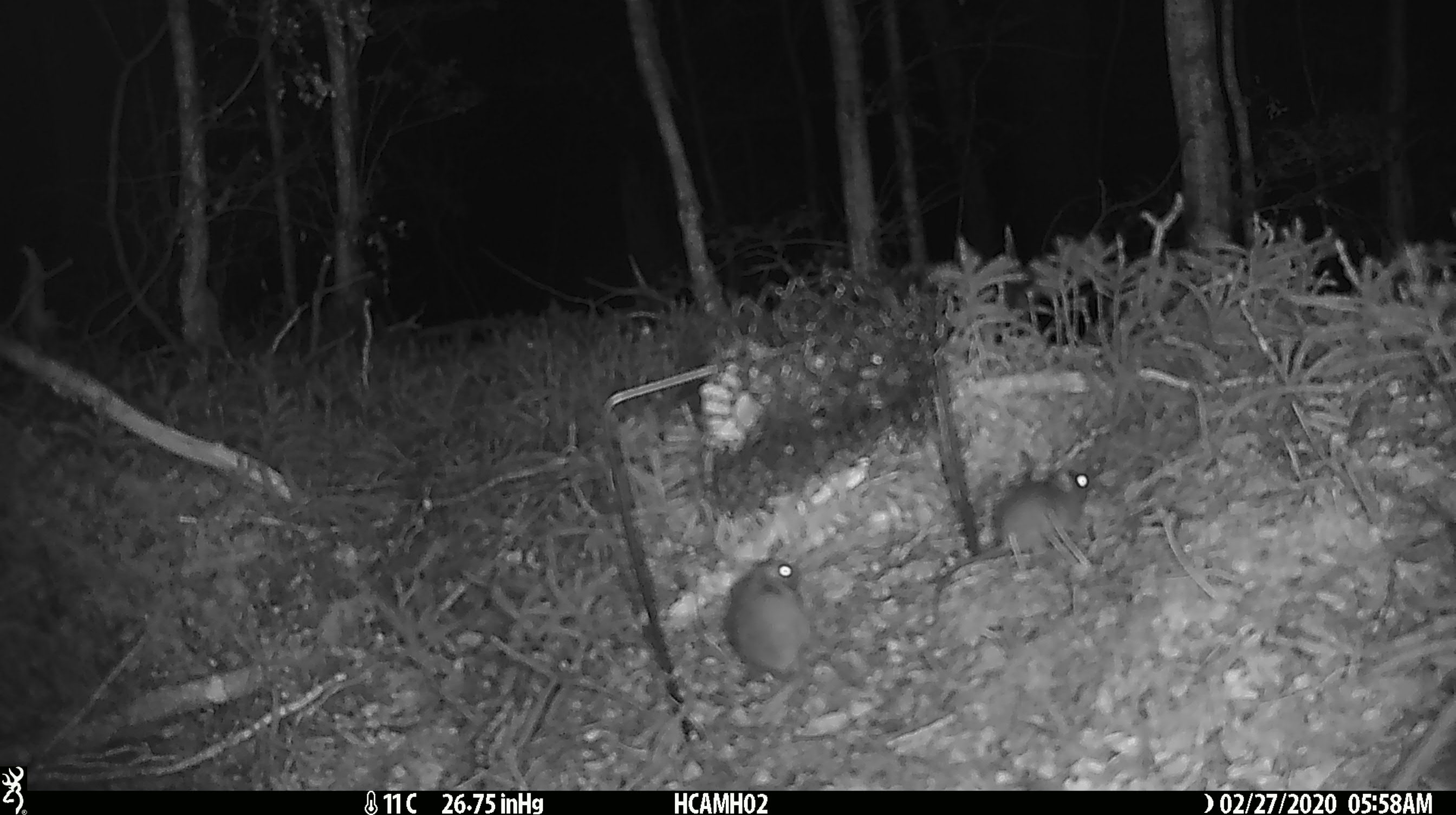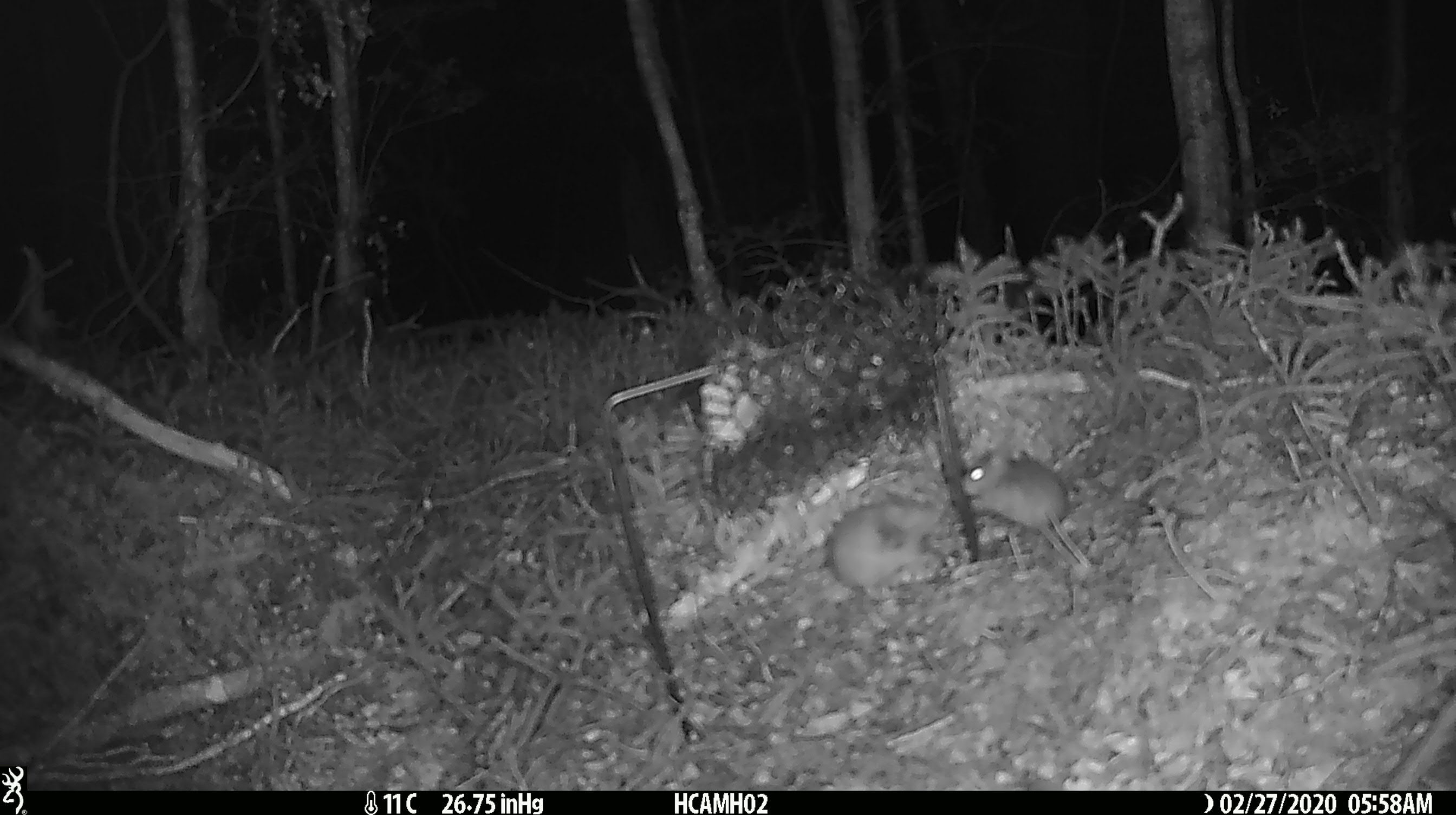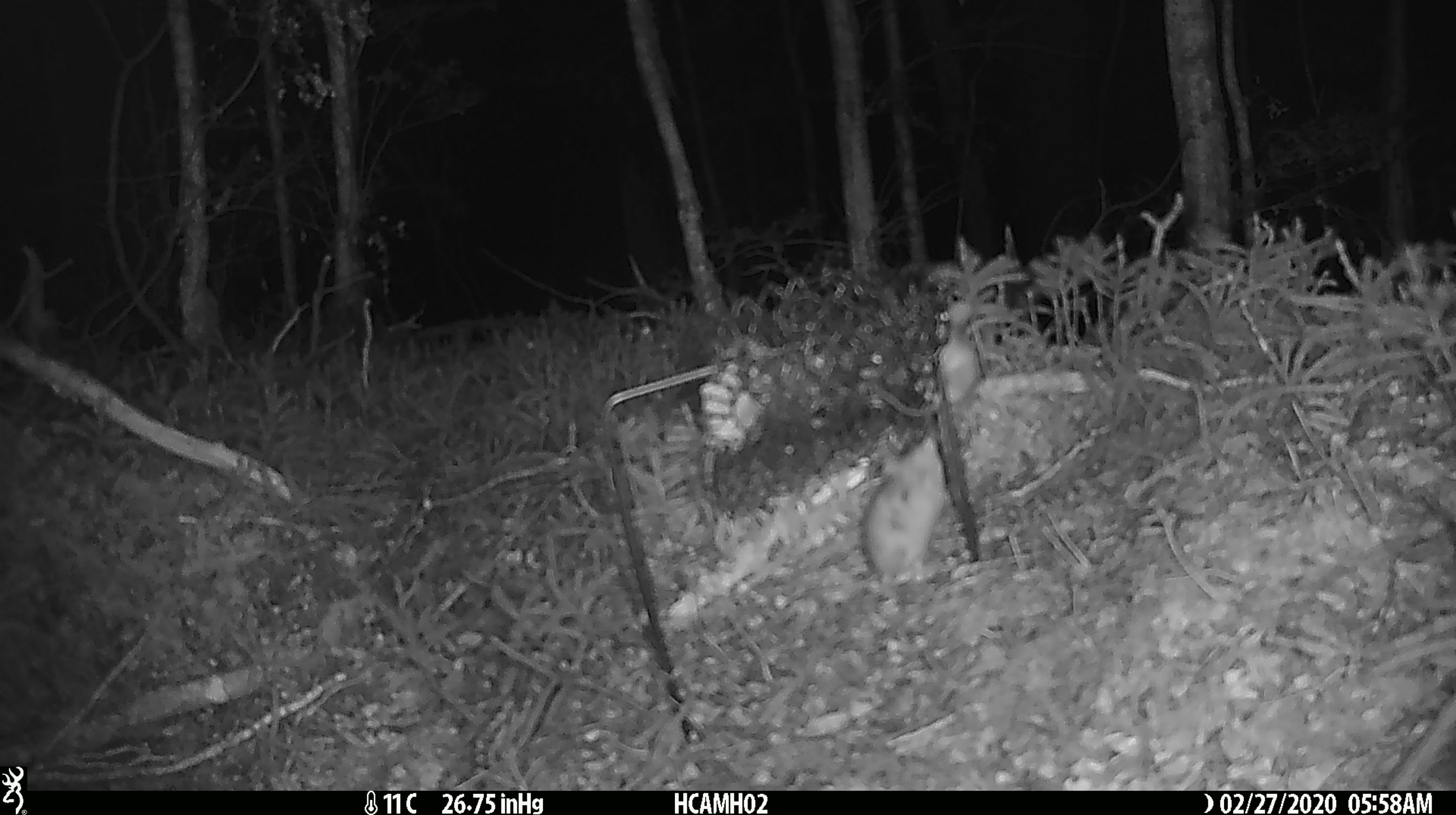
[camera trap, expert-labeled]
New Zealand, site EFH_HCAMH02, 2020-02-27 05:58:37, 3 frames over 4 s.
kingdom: Animalia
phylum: Chordata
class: Mammalia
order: Rodentia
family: Muridae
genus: Mus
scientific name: Mus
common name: mouse